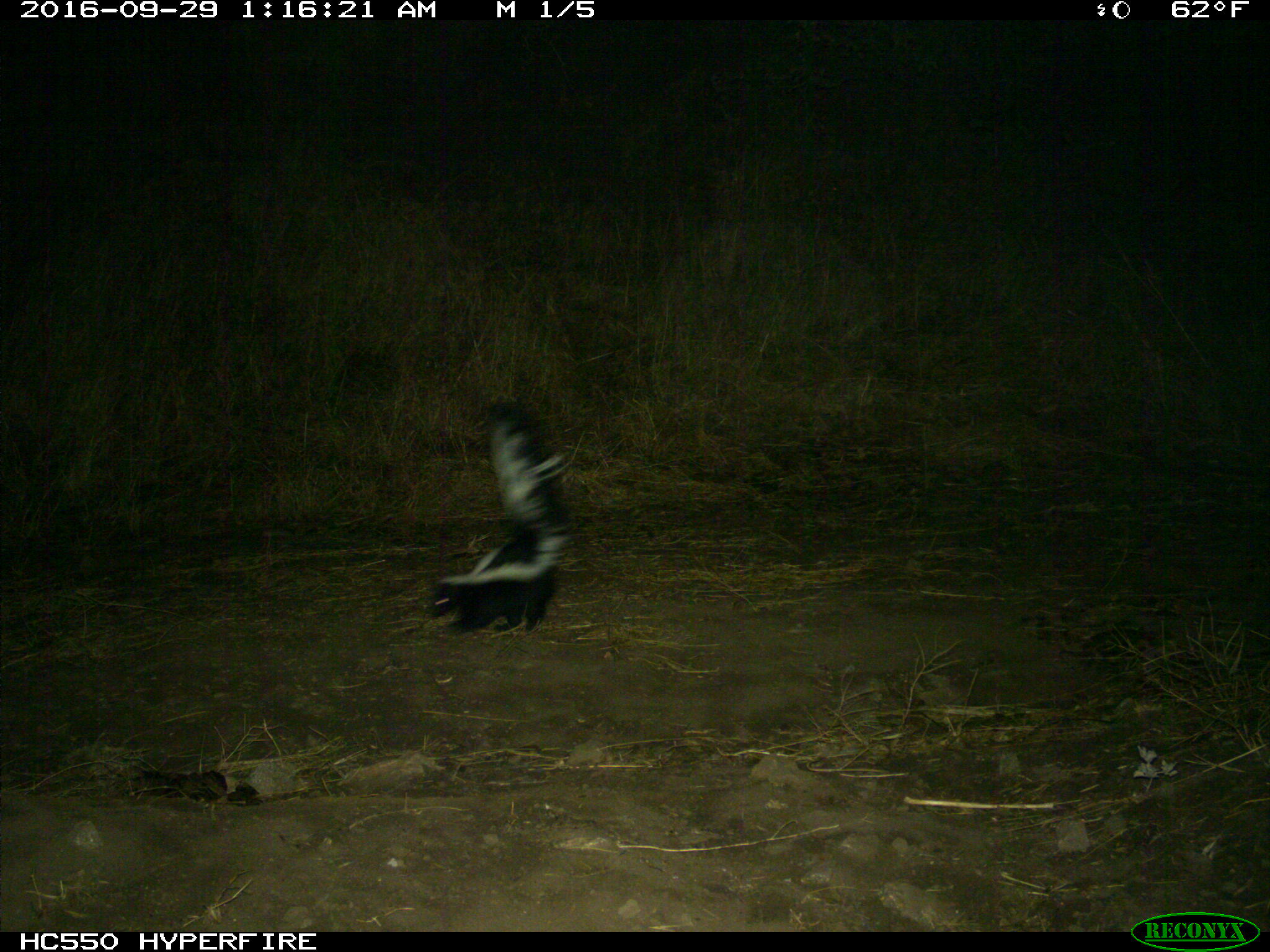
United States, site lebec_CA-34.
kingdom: Animalia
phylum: Chordata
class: Mammalia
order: Carnivora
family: Mephitidae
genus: Mephitis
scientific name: Mephitis mephitis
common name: striped skunk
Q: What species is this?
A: Mephitis mephitis (striped skunk).